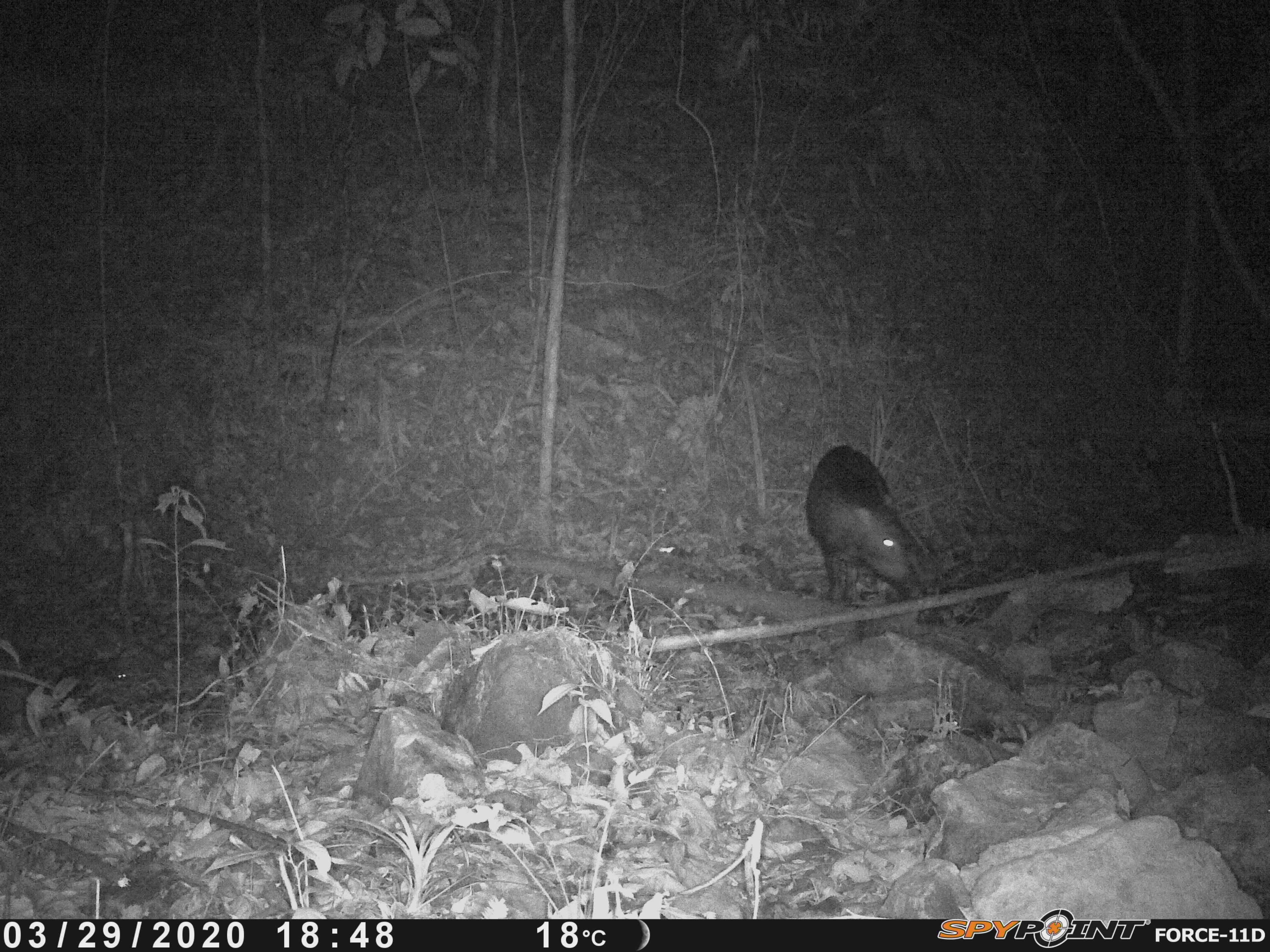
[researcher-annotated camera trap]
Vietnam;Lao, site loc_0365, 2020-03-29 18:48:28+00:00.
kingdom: Animalia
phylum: Chordata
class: Mammalia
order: Artiodactyla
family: Suidae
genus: Sus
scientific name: Sus scrofa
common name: eurasian wild pig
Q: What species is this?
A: Eurasian wild pig (Sus scrofa).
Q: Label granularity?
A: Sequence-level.